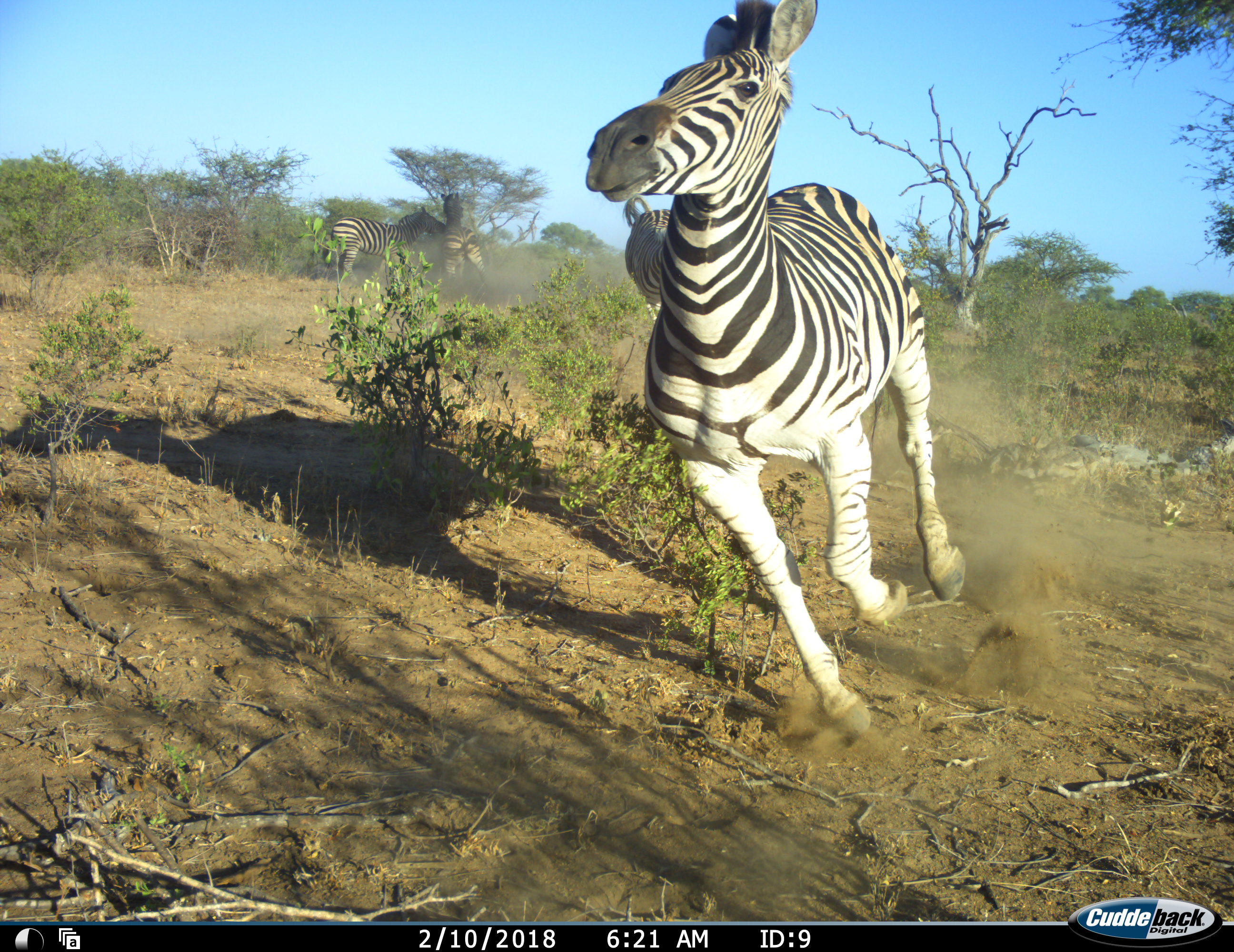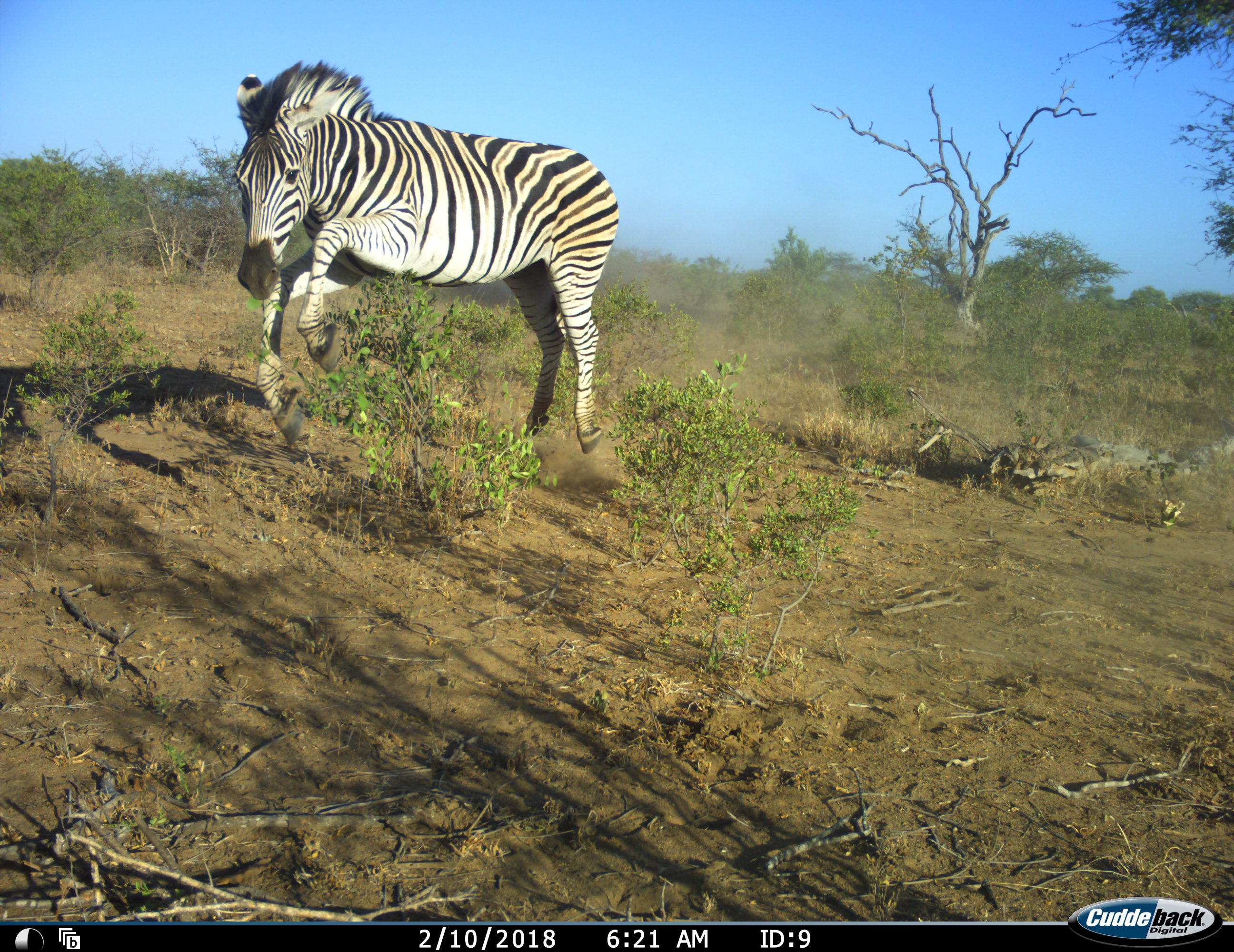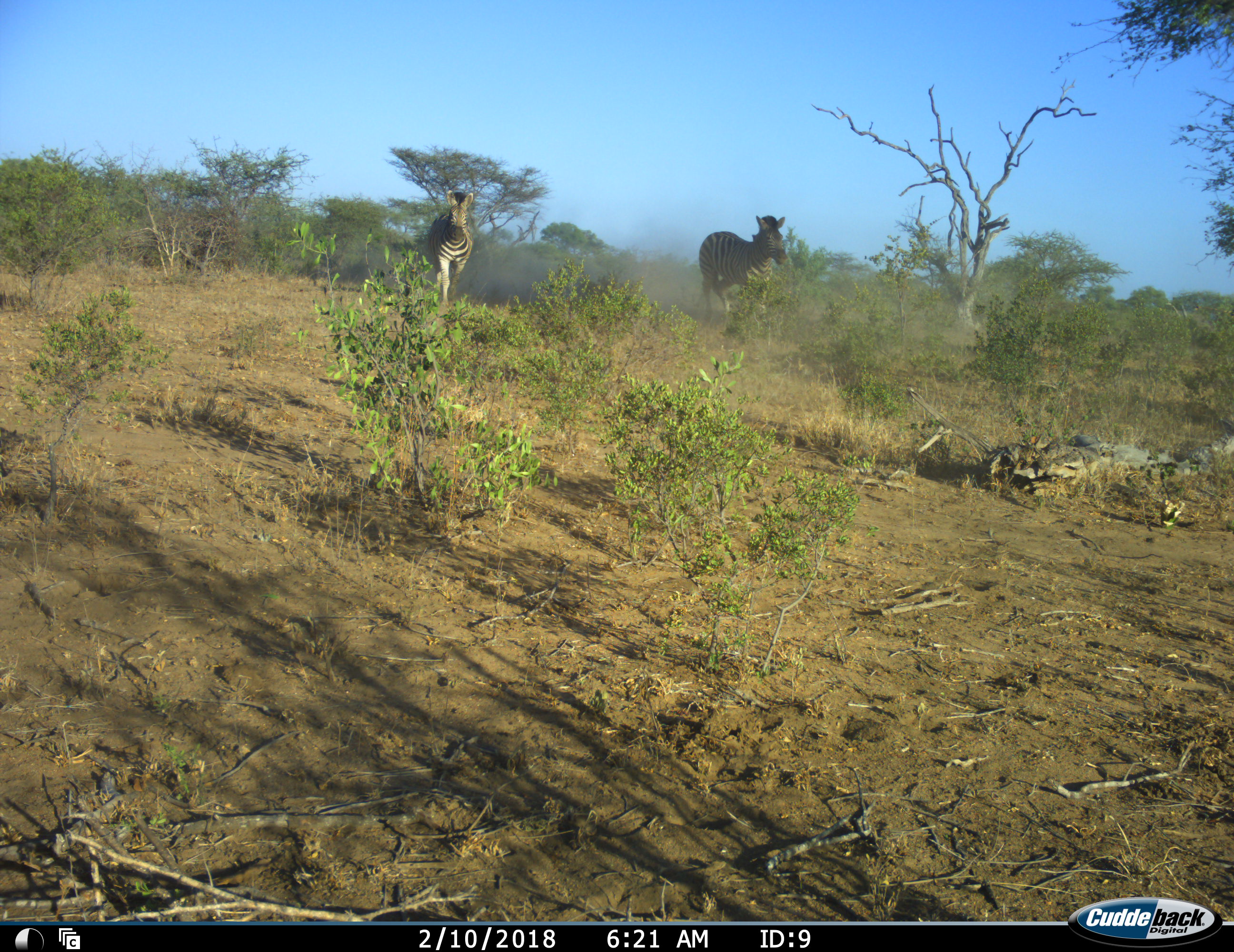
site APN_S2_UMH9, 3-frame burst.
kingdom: Animalia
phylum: Chordata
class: Mammalia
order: Perissodactyla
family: Equidae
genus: Equus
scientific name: Equus quagga burchellii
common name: burchell's zebra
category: zebraburchells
Zebraburchells (burchell's zebra) (Equus quagga burchellii), count 4. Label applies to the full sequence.